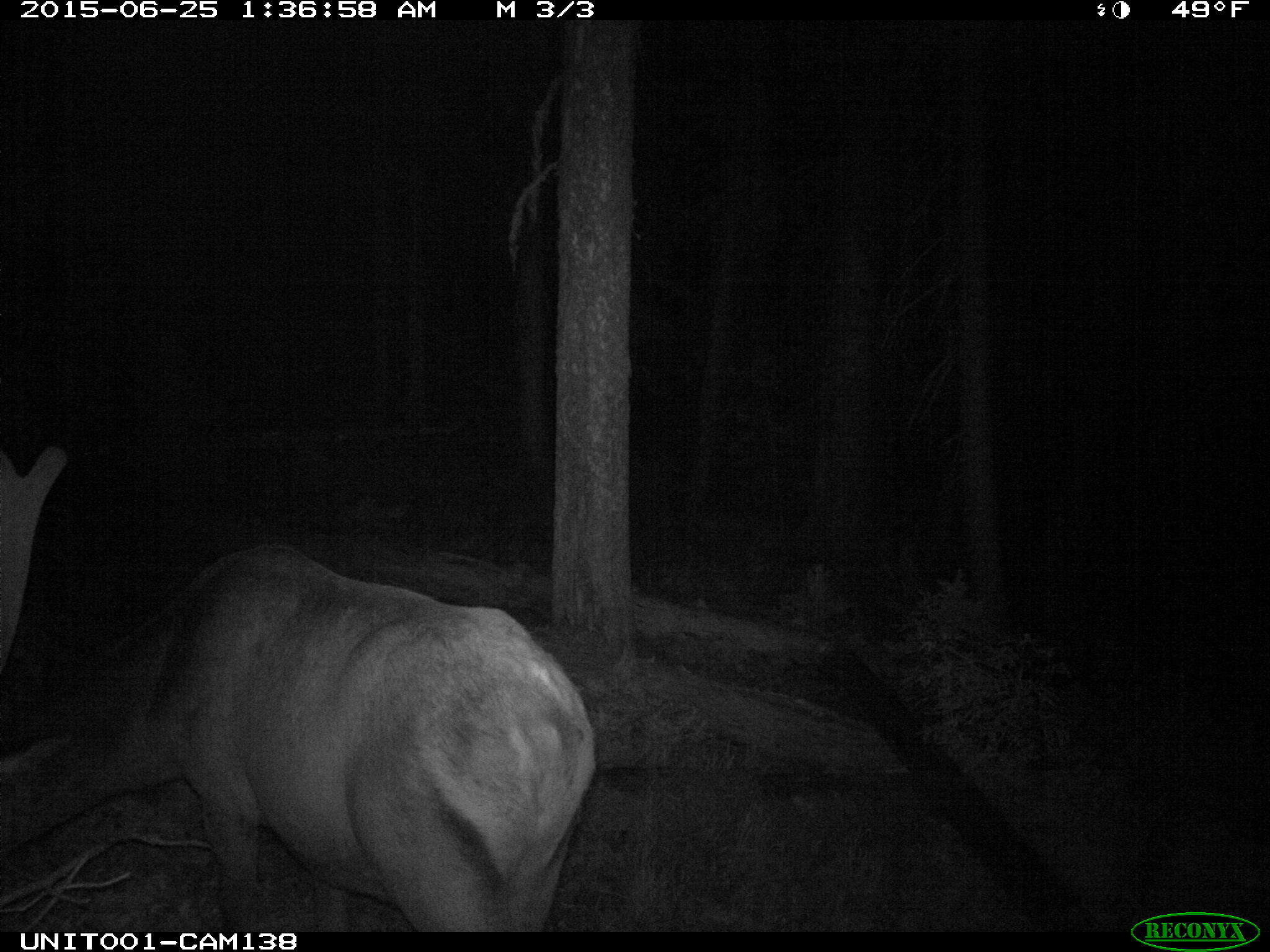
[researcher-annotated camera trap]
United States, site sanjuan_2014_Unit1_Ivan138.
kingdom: Animalia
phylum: Chordata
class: Mammalia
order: Artiodactyla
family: Cervidae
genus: Cervus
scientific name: Cervus elaphus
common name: red deer